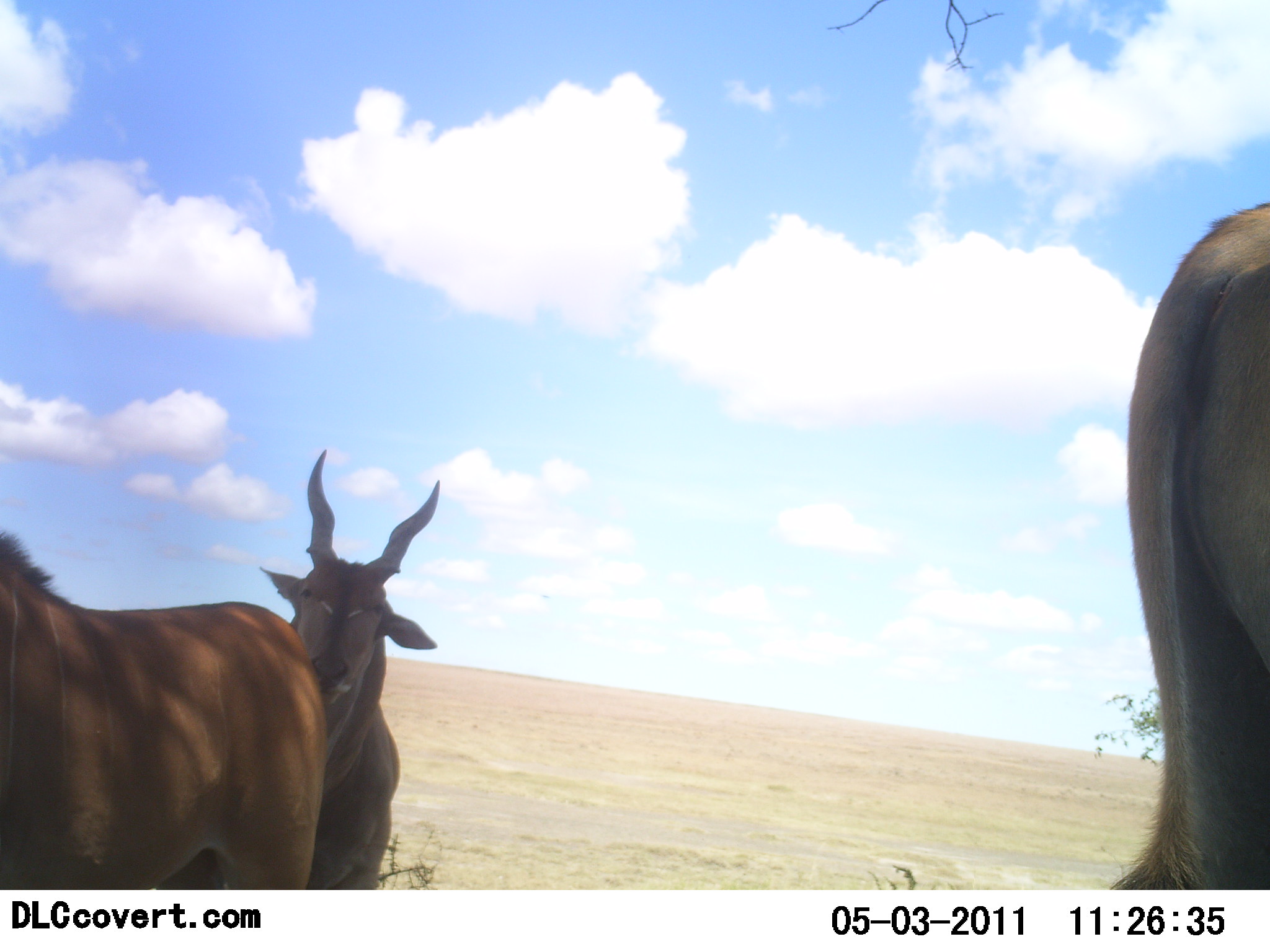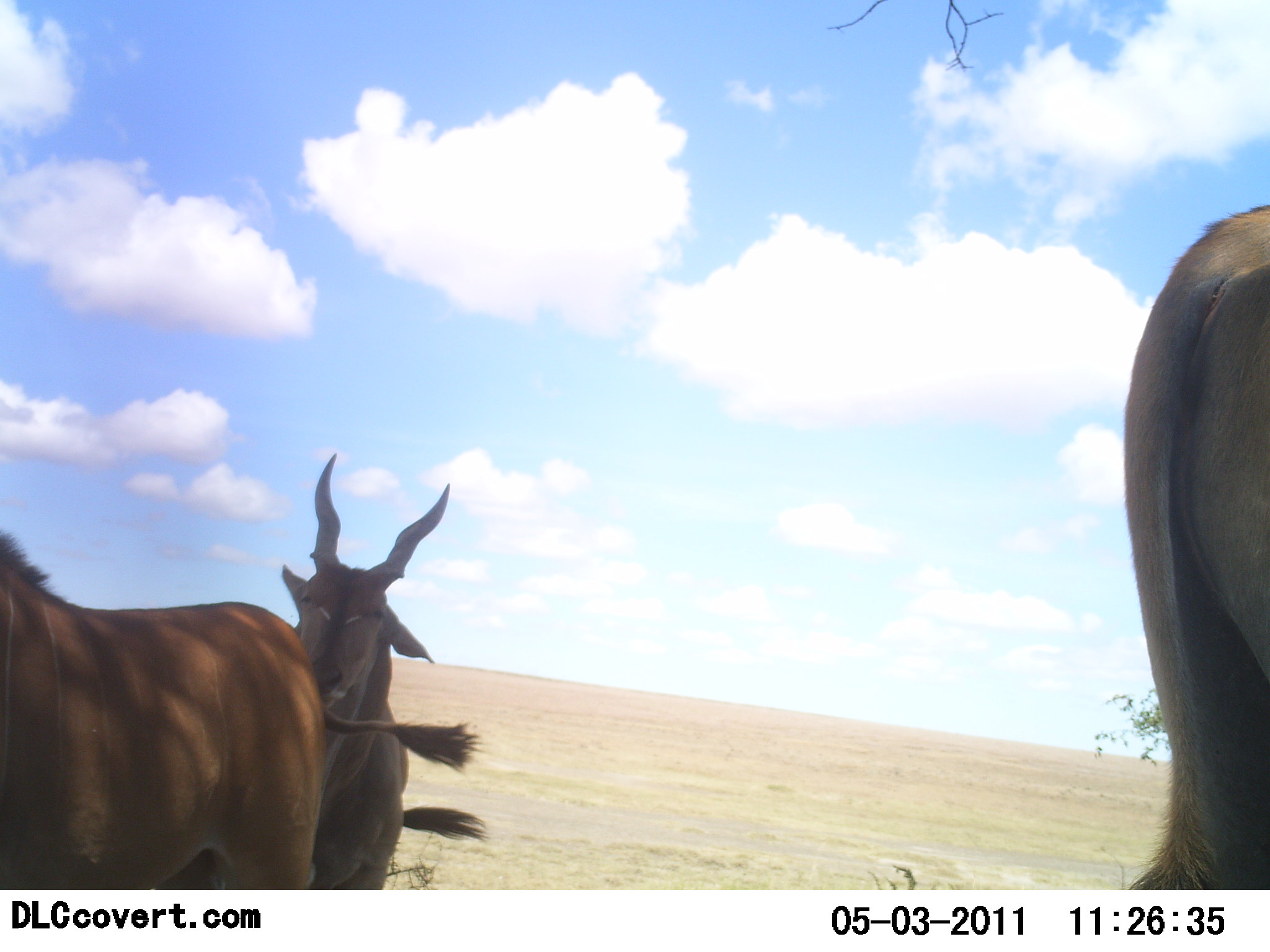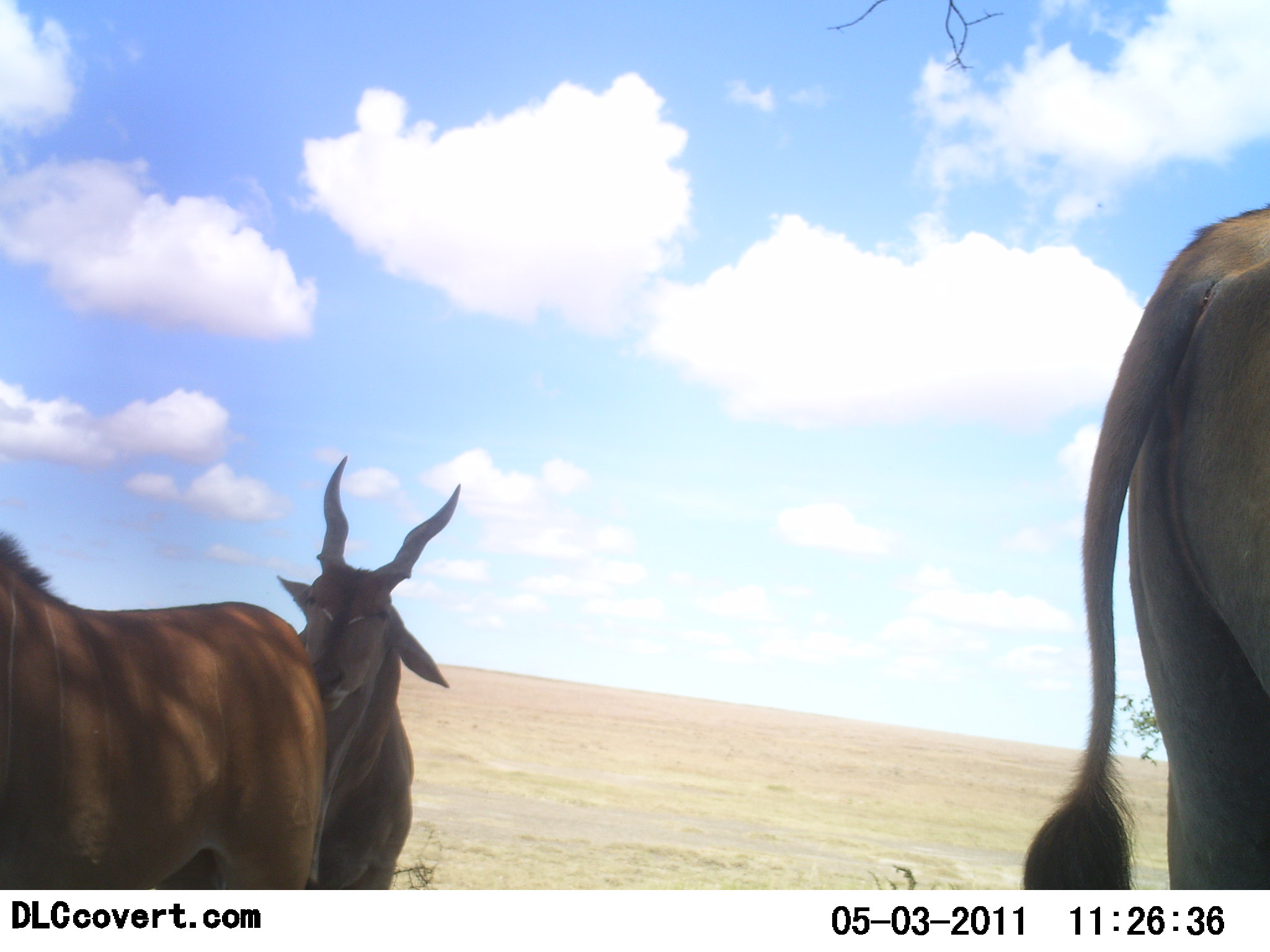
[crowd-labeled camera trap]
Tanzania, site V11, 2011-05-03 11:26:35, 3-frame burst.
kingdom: Animalia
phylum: Chordata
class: Mammalia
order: Artiodactyla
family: Bovidae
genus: Tragelaphus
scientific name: Tragelaphus oryx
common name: eland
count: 3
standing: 92%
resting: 0%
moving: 8%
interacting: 0%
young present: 0%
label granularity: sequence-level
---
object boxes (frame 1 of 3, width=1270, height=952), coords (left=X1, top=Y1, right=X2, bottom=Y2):
animal: (left=1125, top=201, right=1270, bottom=406)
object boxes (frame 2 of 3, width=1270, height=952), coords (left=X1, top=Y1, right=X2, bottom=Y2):
animal: (left=1124, top=205, right=1270, bottom=406)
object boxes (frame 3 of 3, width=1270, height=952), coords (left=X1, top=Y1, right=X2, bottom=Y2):
animal: (left=1026, top=206, right=1270, bottom=889); (left=0, top=528, right=328, bottom=892); (left=272, top=455, right=464, bottom=890)